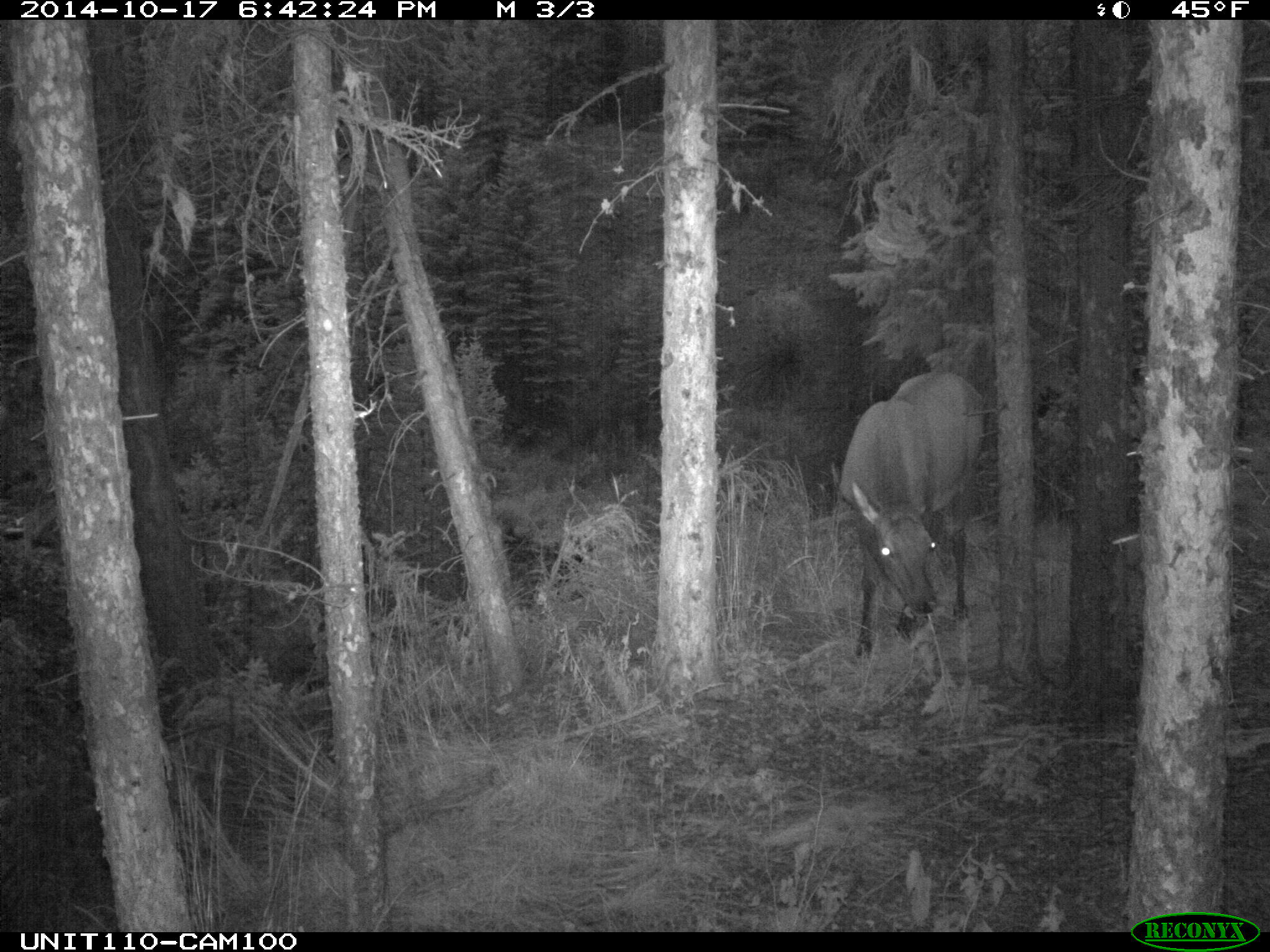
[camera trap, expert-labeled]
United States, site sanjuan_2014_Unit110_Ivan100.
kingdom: Animalia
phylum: Chordata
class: Mammalia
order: Artiodactyla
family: Cervidae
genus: Cervus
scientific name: Cervus elaphus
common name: red deer